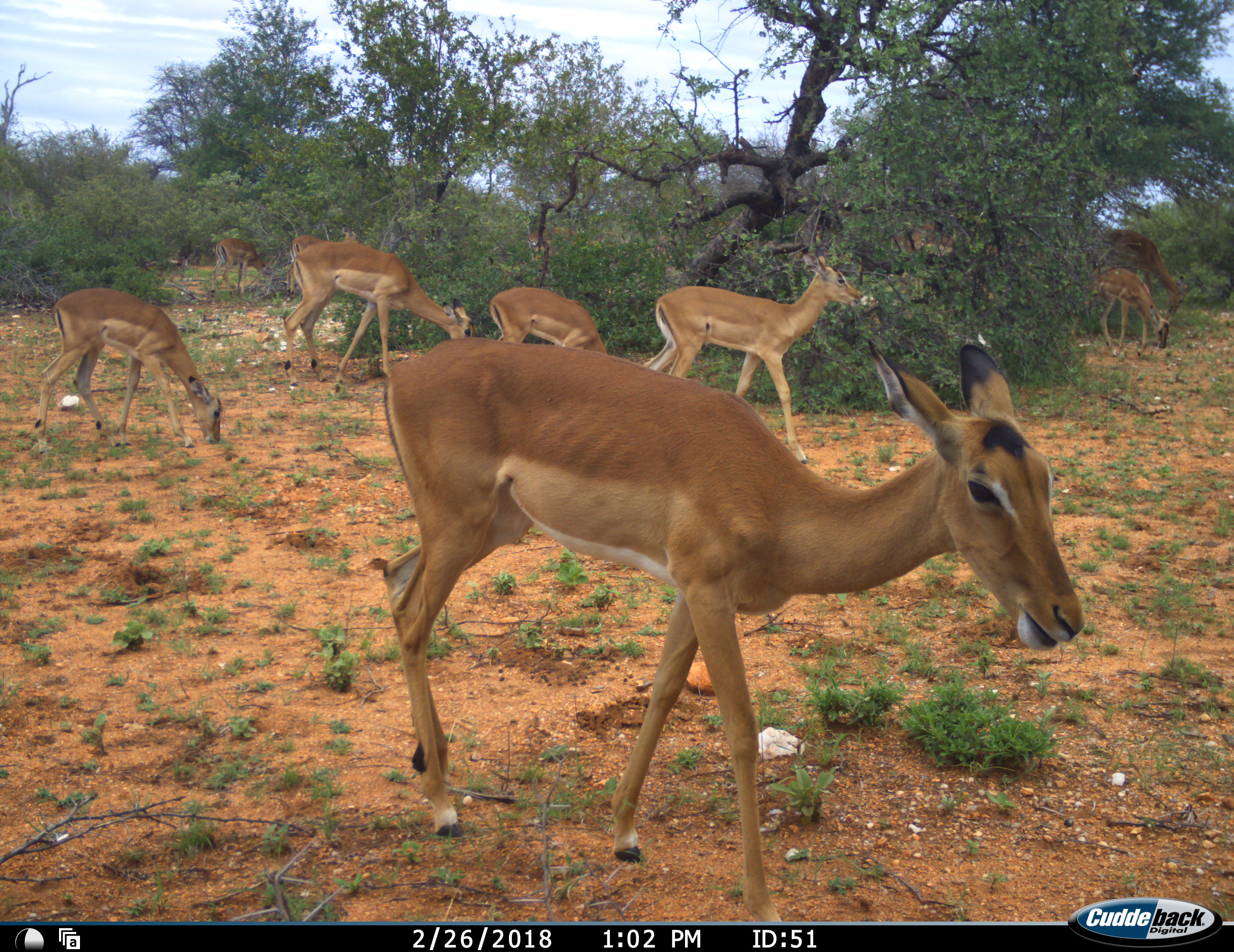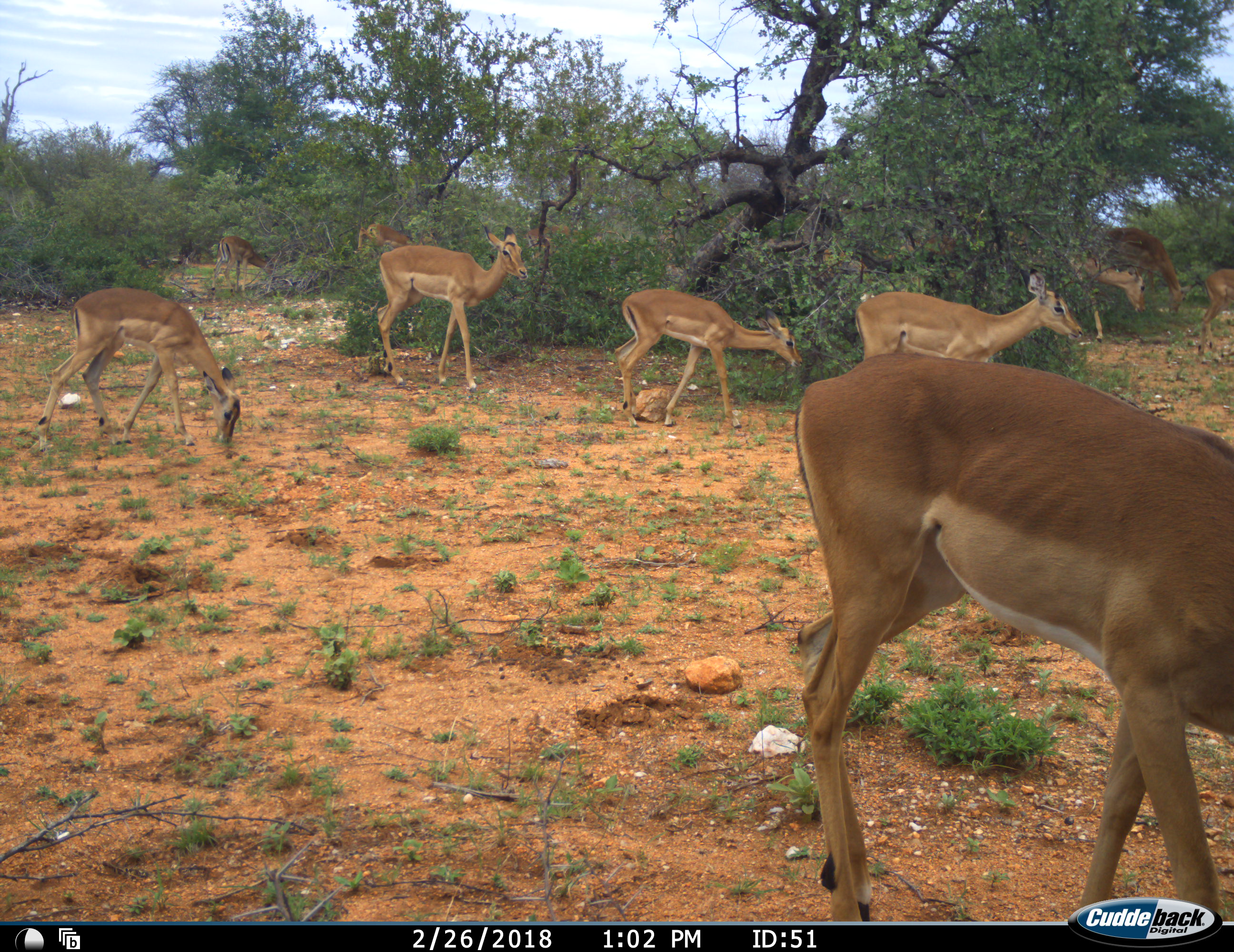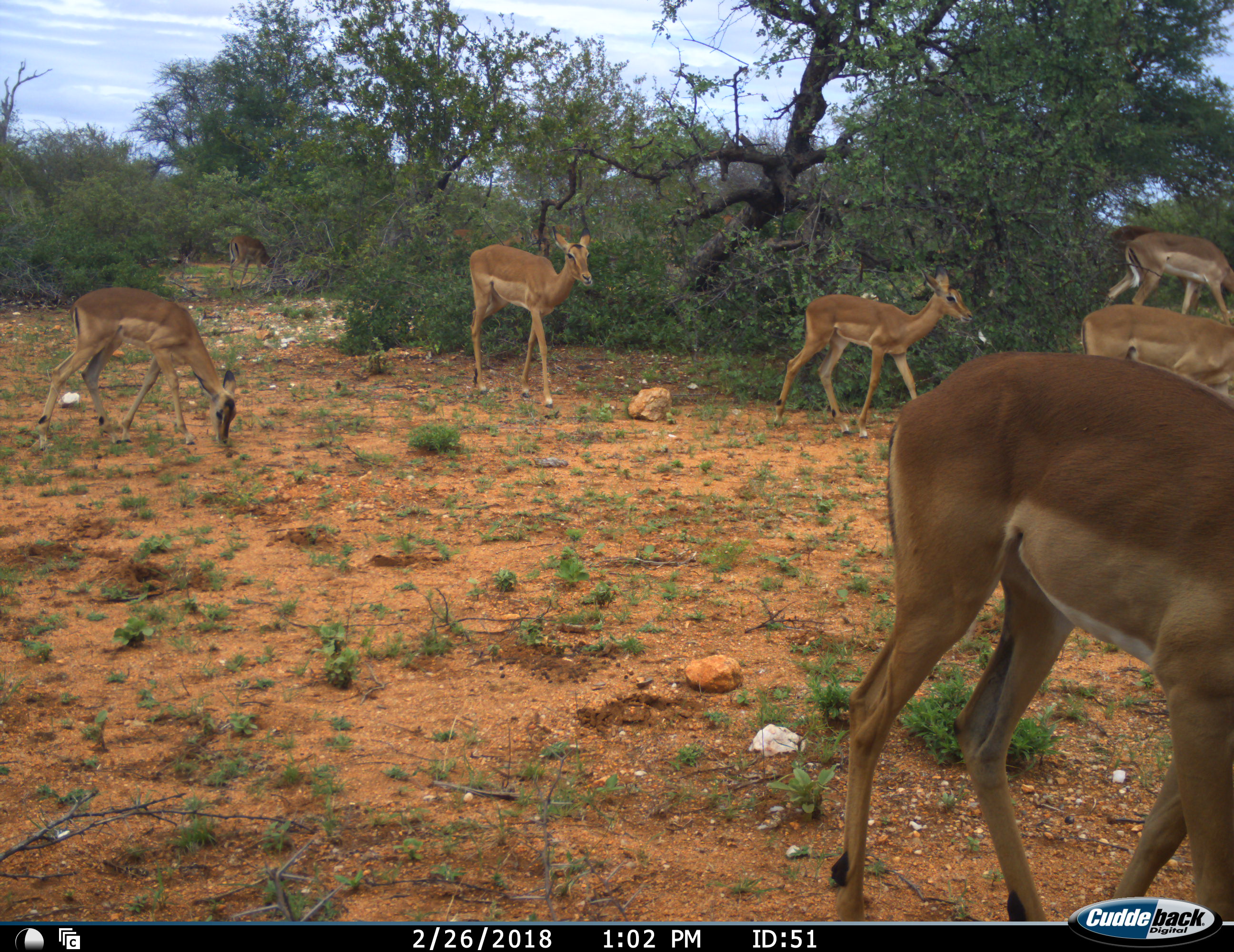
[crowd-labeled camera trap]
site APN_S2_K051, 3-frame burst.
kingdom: Animalia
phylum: Chordata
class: Mammalia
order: Artiodactyla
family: Bovidae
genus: Aepyceros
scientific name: Aepyceros melampus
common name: impala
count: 10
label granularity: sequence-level